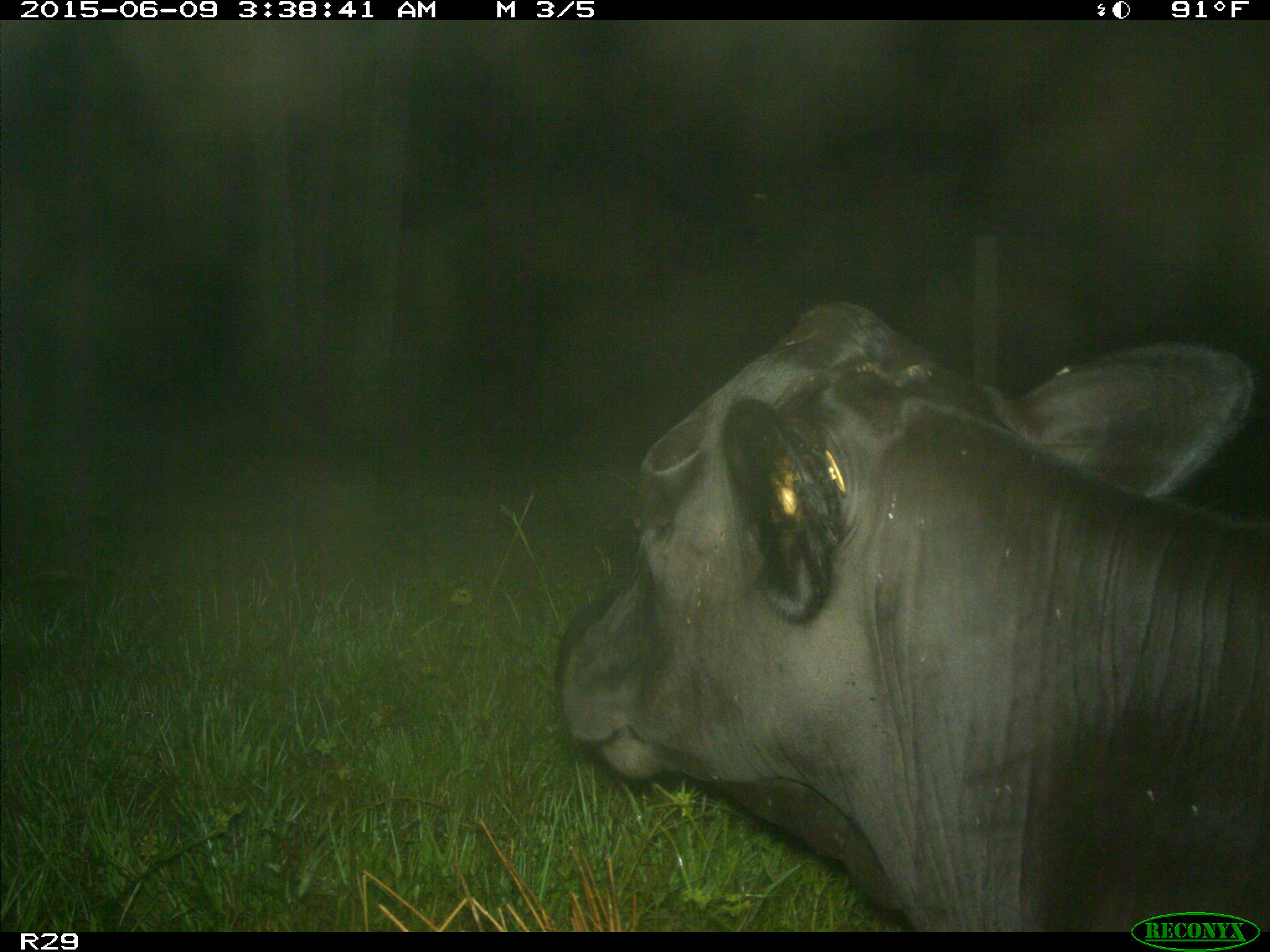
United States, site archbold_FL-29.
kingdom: Animalia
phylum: Chordata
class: Mammalia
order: Artiodactyla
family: Bovidae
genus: Bos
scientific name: Bos taurus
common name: domestic cow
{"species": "Bos taurus (domestic cow)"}